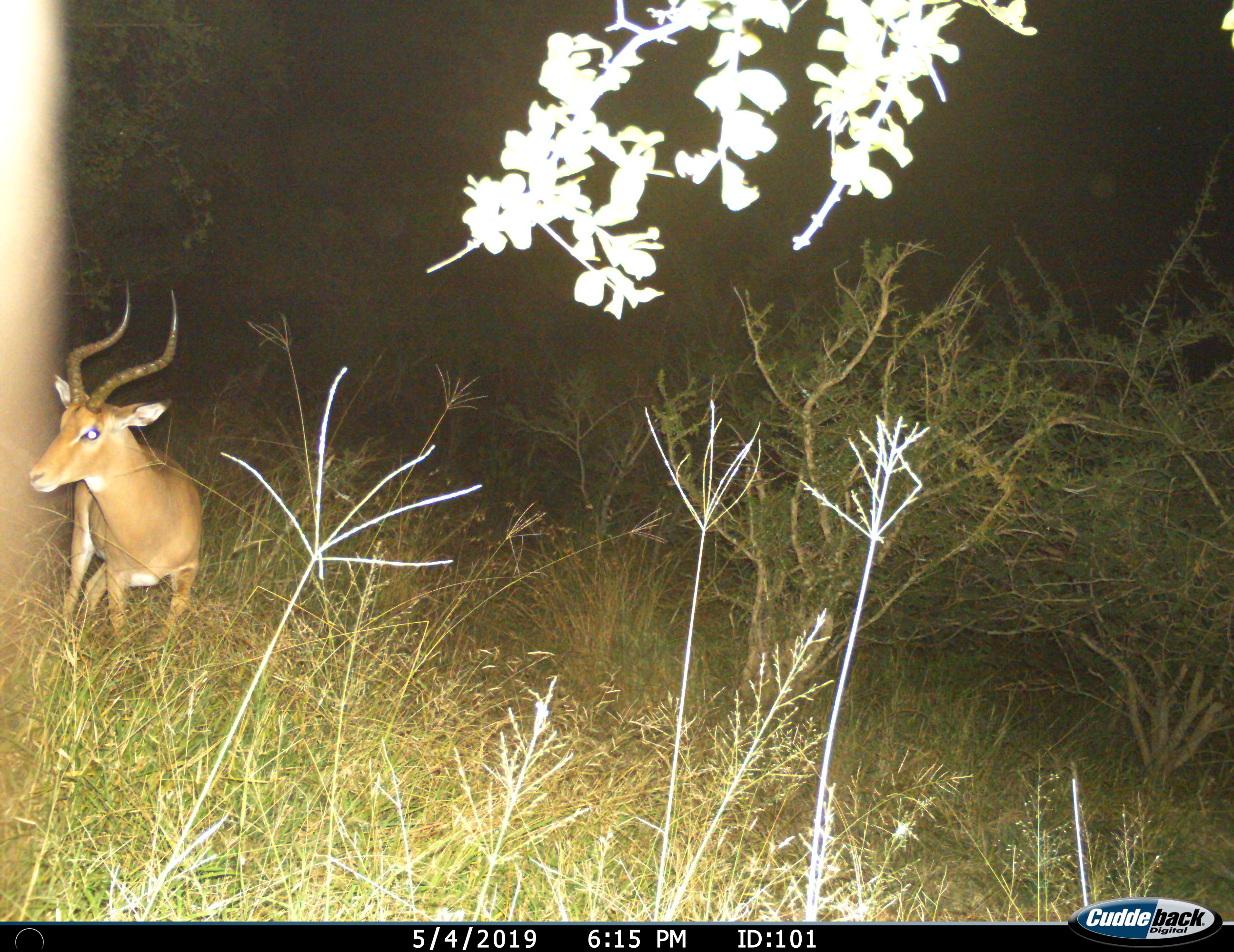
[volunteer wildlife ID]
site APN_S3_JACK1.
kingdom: Animalia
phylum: Chordata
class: Mammalia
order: Artiodactyla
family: Bovidae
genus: Aepyceros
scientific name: Aepyceros melampus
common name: impala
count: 1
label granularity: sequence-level